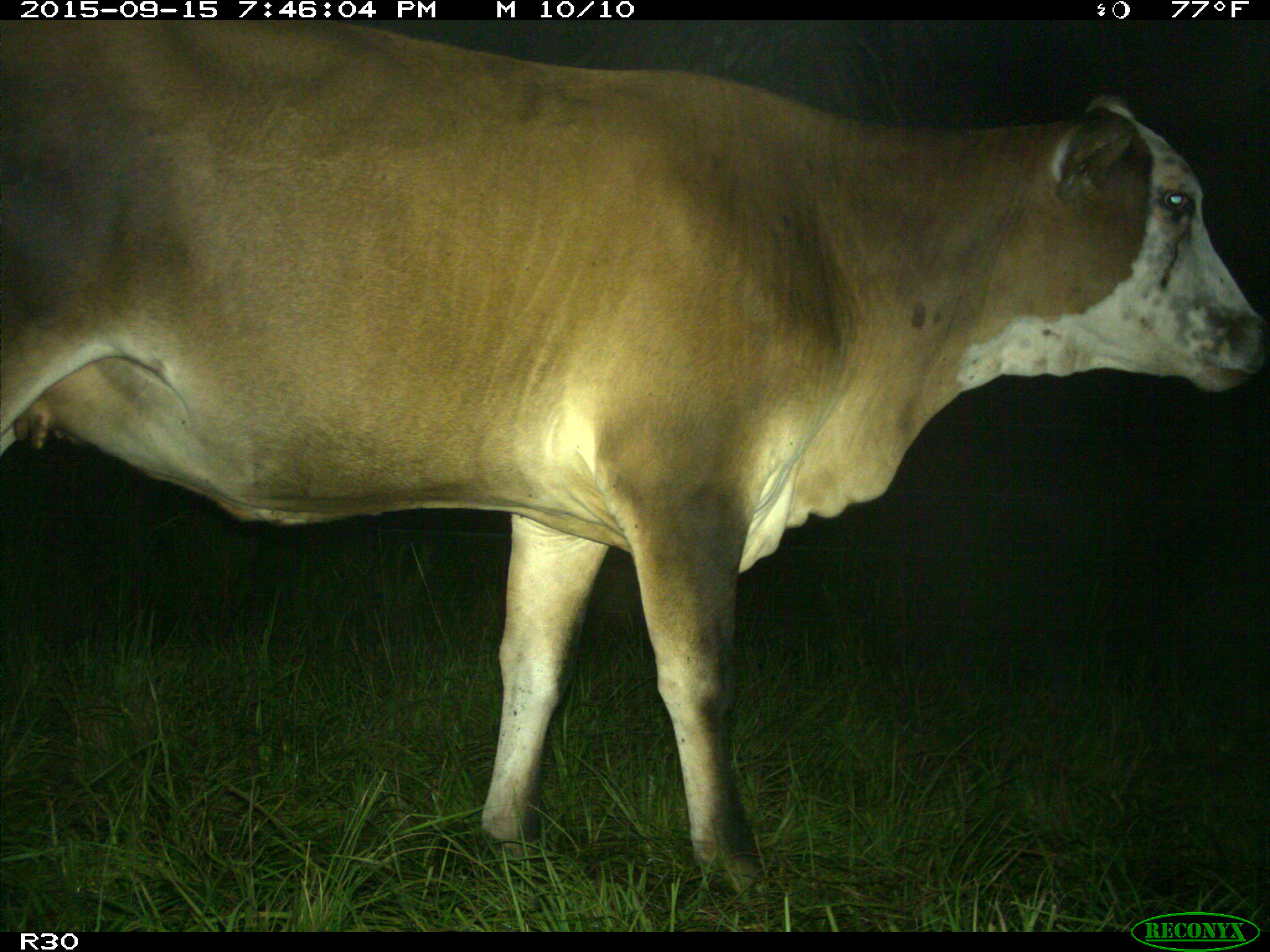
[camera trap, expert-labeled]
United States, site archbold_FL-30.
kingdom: Animalia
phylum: Chordata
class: Mammalia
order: Artiodactyla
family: Bovidae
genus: Bos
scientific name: Bos taurus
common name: domestic cow